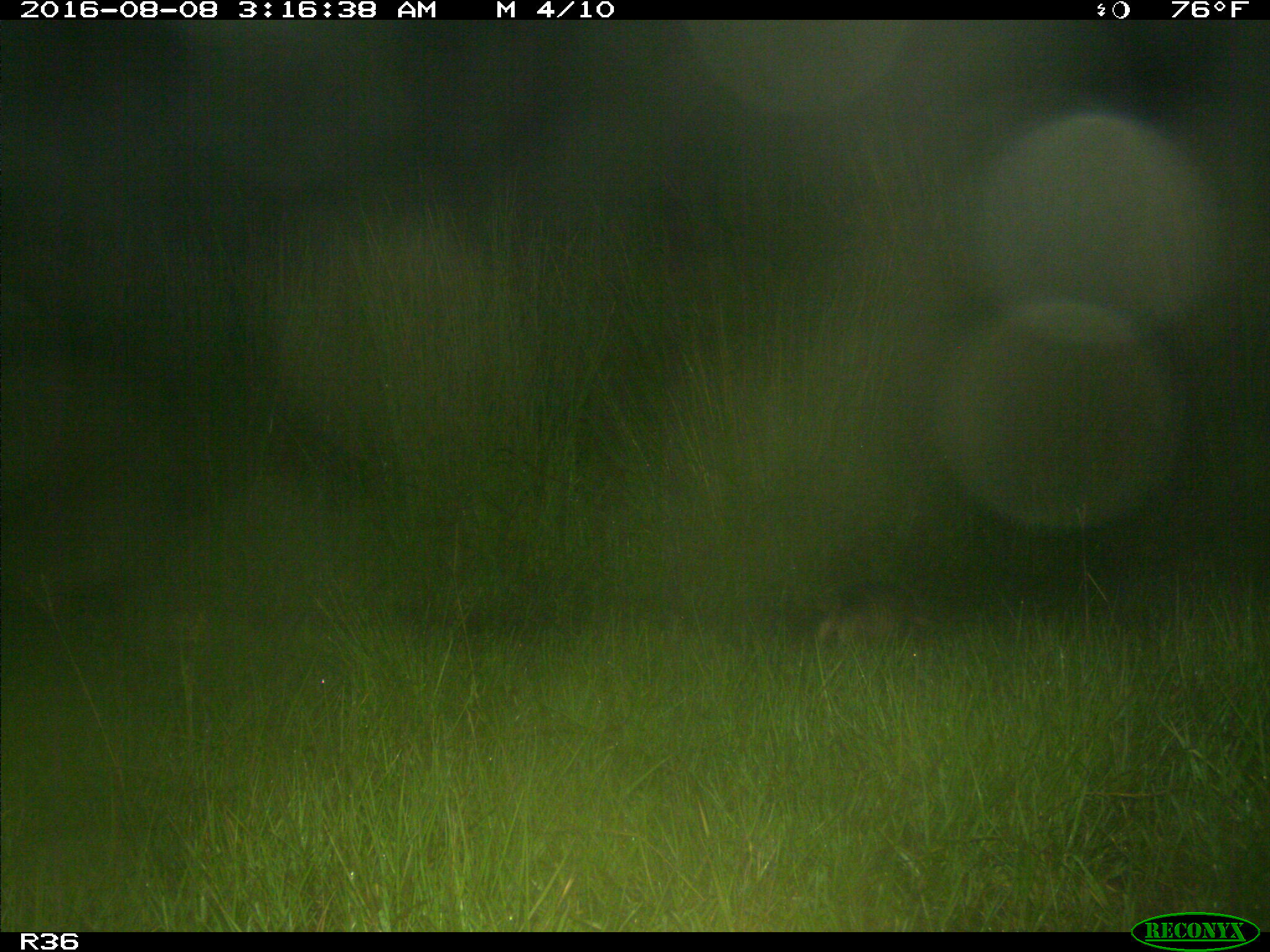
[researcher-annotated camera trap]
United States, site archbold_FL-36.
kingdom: Animalia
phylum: Chordata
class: Mammalia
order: Cingulata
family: Dasypodidae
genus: Dasypus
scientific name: Dasypus novemcinctus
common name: nine-banded armadillo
Dasypus novemcinctus (nine-banded armadillo).